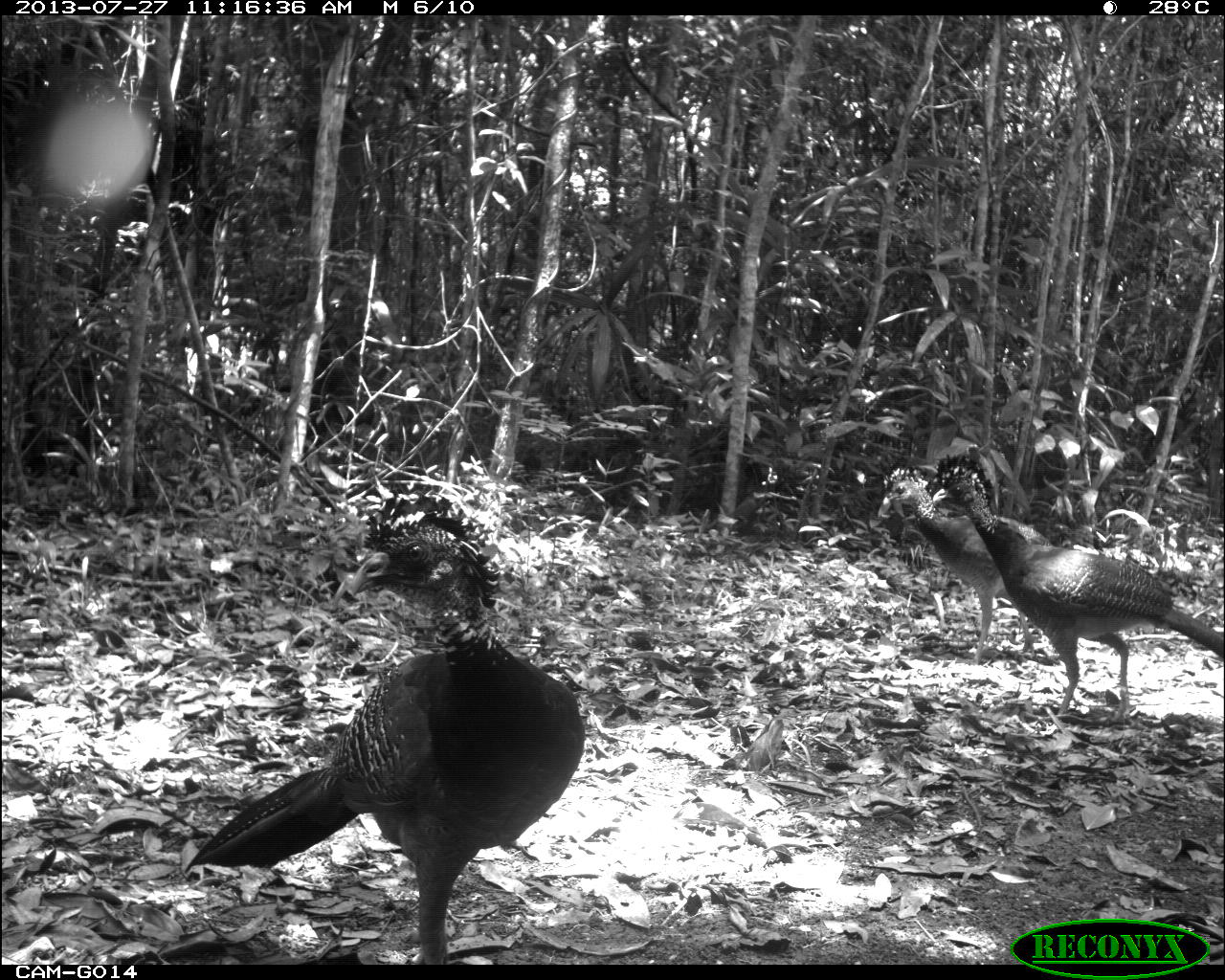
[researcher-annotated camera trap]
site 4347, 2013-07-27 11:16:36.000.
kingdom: Animalia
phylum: Chordata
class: Aves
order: Galliformes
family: Cracidae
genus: Crax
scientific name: Crax rubra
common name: great curassow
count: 4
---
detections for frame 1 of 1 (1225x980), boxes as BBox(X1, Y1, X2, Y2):
crax rubra: BBox(180, 487, 585, 963); BBox(930, 453, 1222, 725); BBox(874, 453, 1055, 666)